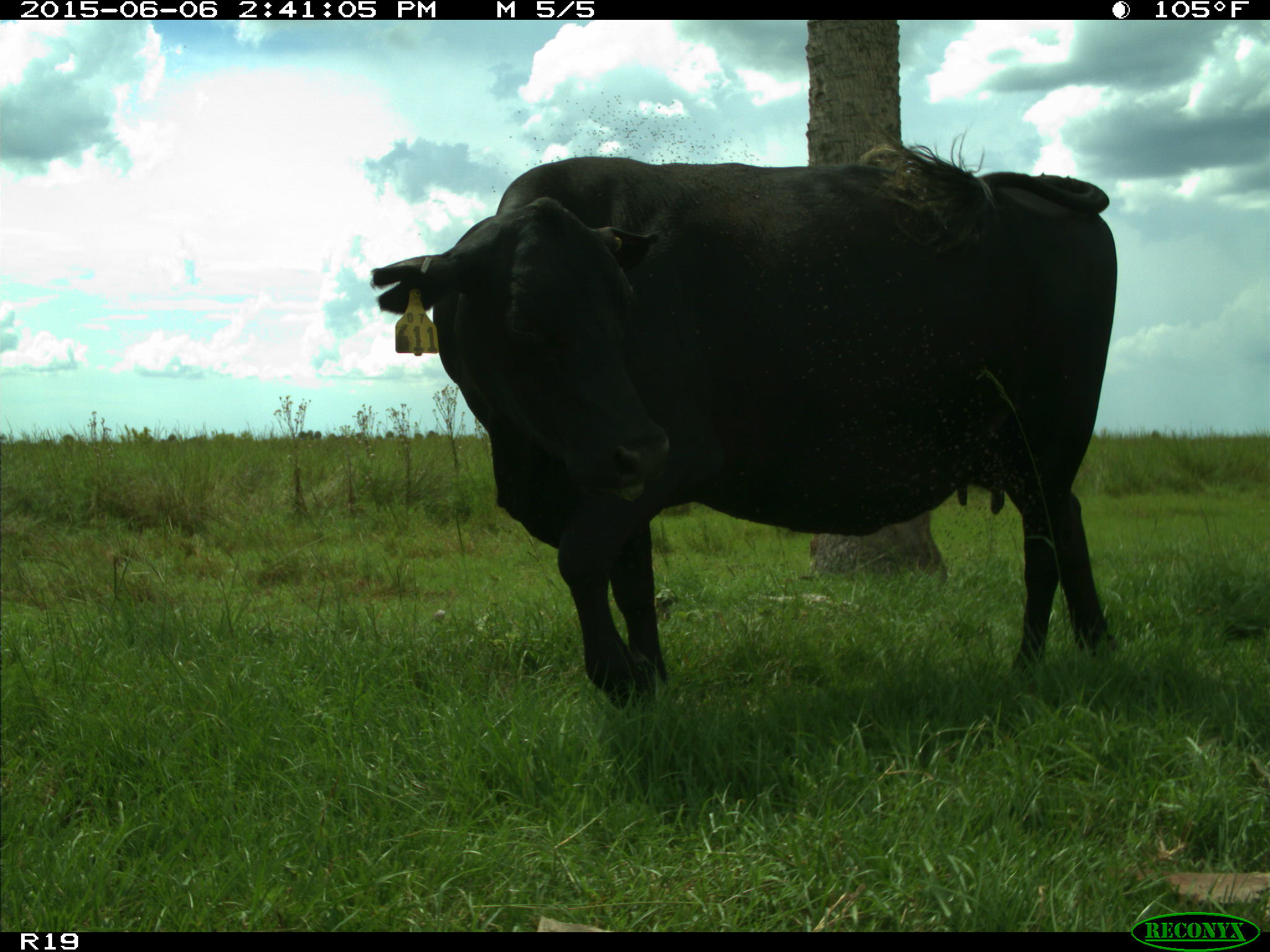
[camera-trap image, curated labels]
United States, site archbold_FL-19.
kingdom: Animalia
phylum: Chordata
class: Mammalia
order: Artiodactyla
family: Bovidae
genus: Bos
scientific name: Bos taurus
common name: domestic cow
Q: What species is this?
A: Bos taurus (domestic cow).